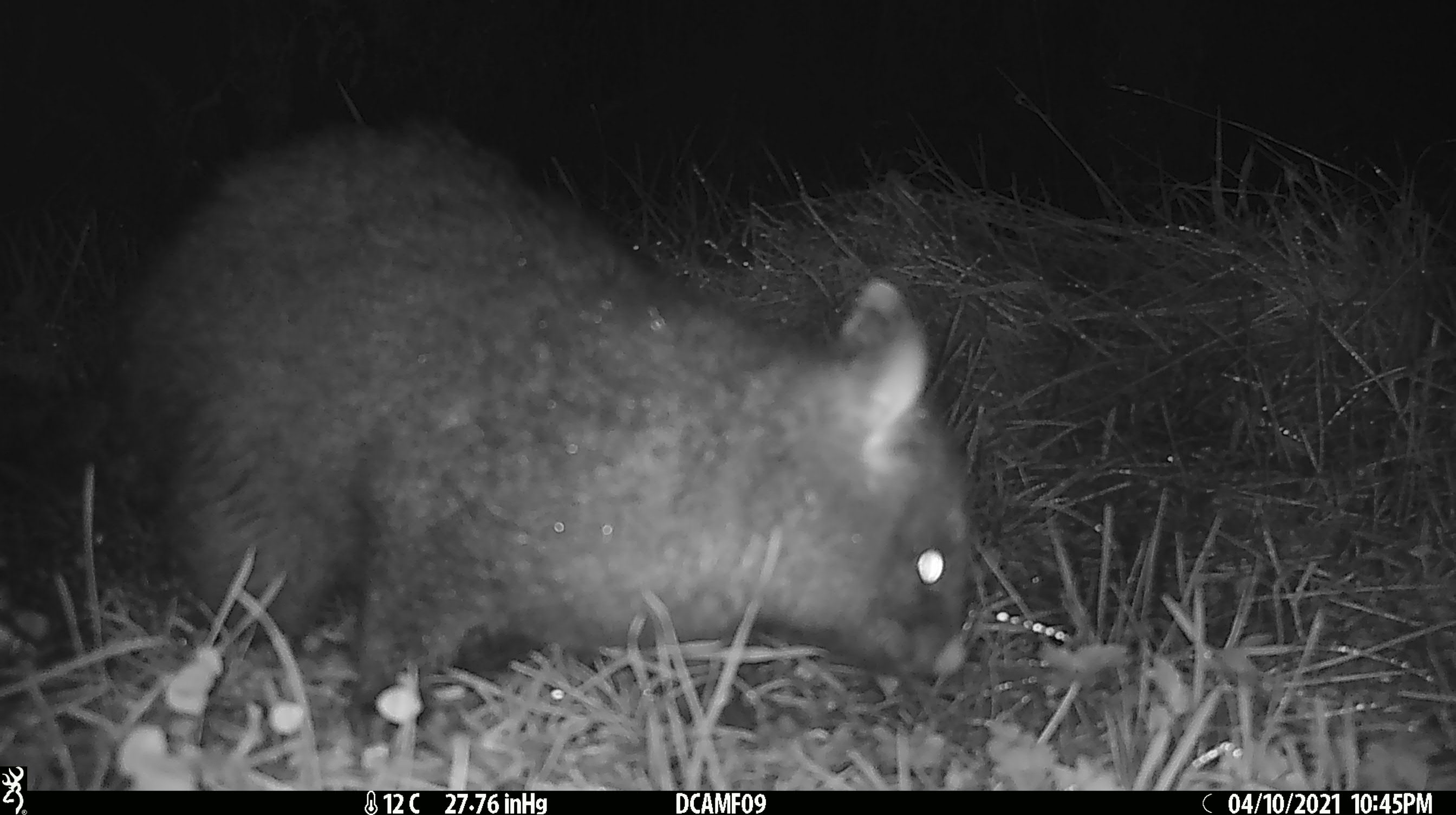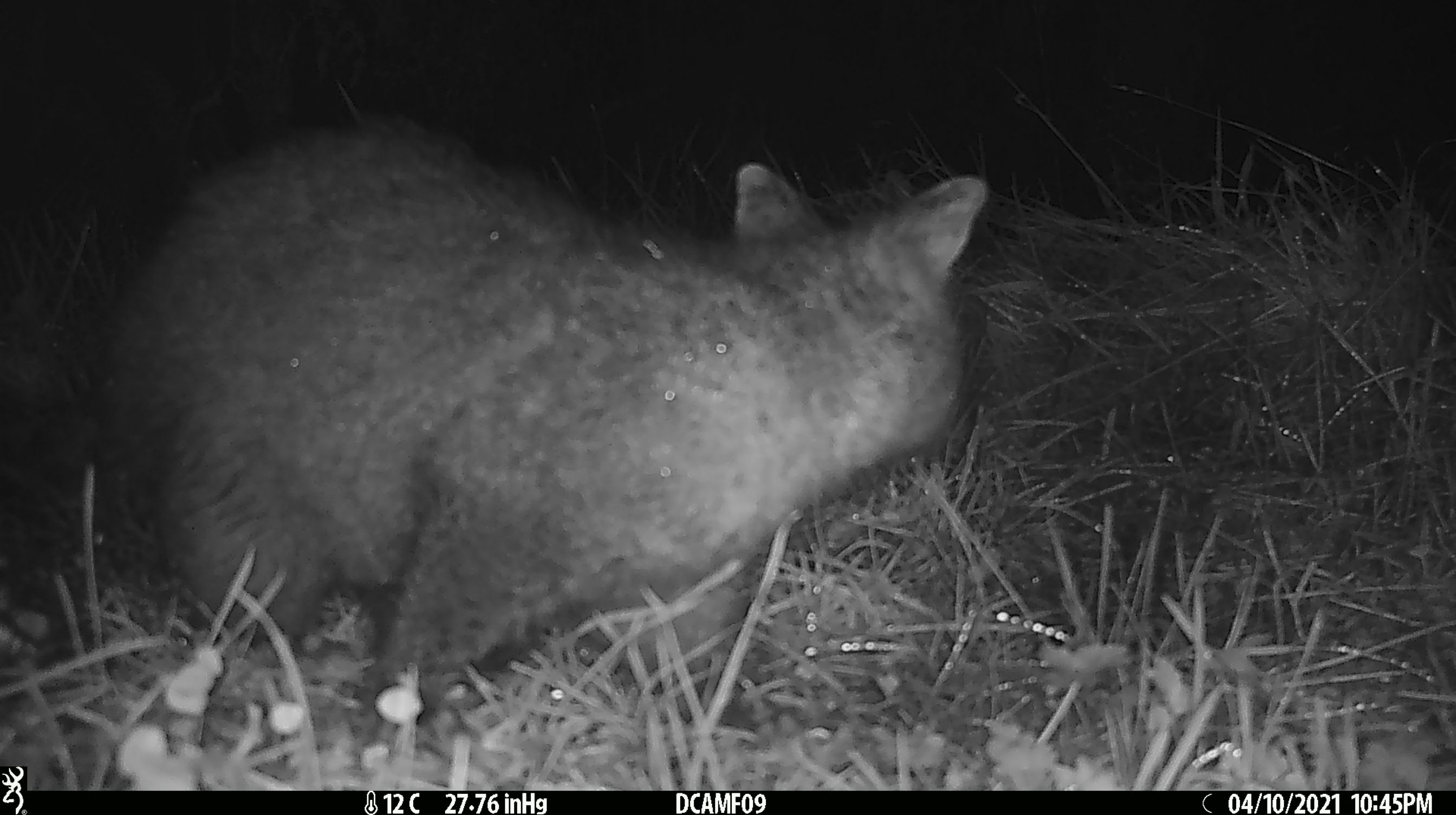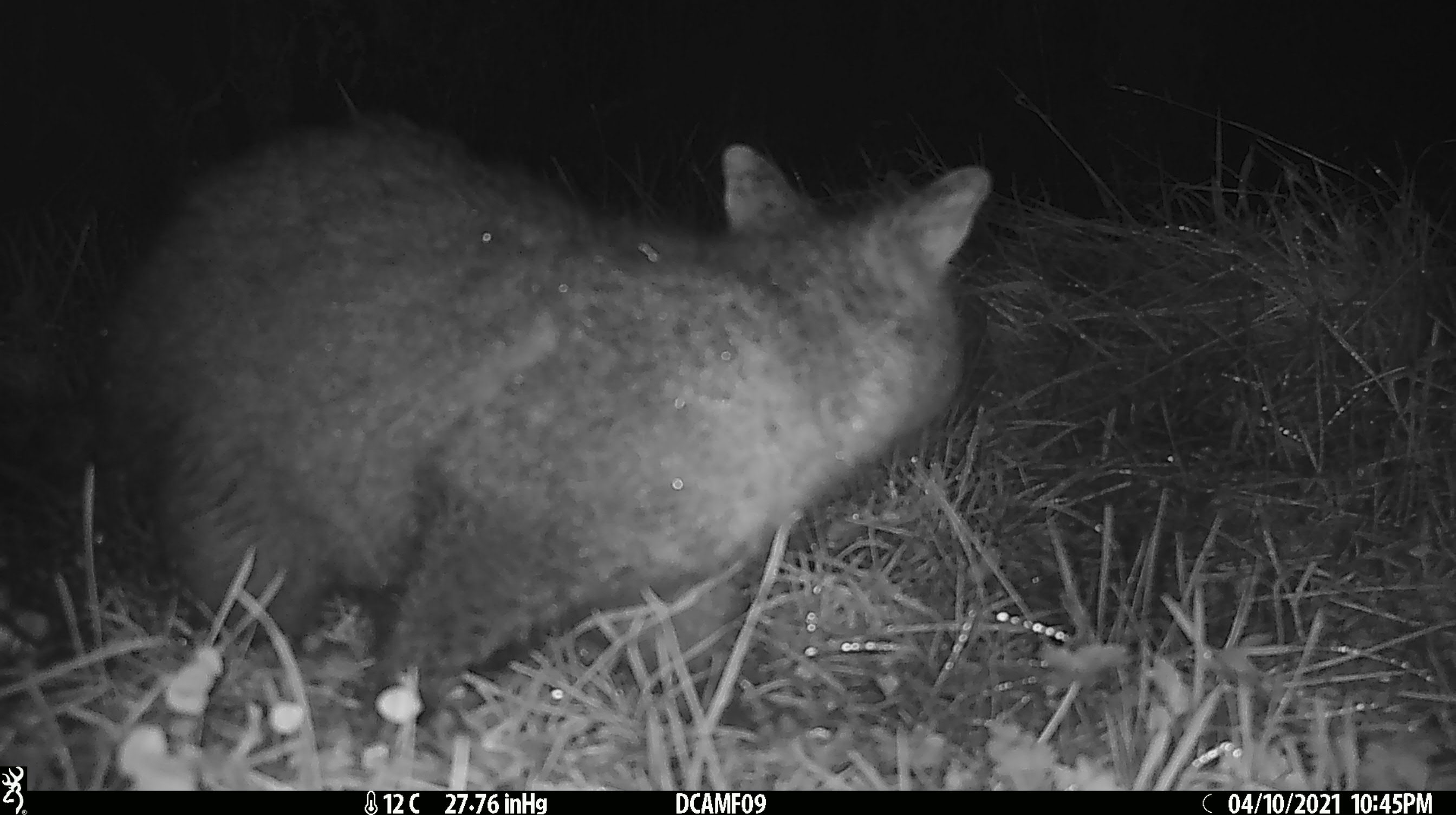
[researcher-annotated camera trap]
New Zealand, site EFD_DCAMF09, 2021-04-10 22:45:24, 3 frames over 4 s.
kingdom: Animalia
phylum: Chordata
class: Mammalia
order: Diprotodontia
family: Phalangeridae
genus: Trichosurus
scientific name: Trichosurus vulpecula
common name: common brushtail possum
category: possum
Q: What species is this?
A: Possum (common brushtail possum) (Trichosurus vulpecula).